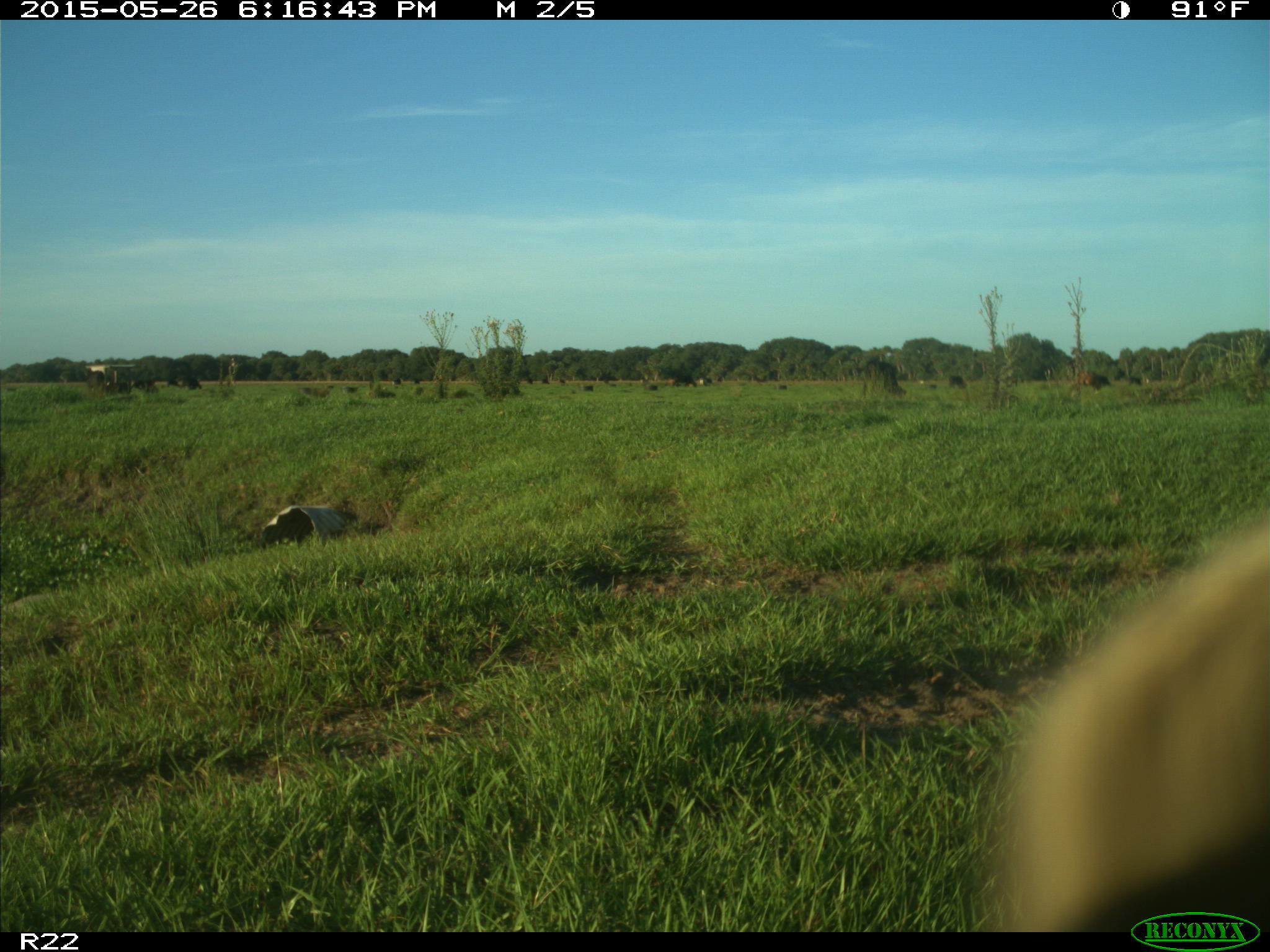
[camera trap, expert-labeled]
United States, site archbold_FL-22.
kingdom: Animalia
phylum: Chordata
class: Mammalia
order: Artiodactyla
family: Bovidae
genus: Bos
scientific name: Bos taurus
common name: domestic cow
Bos taurus (domestic cow).